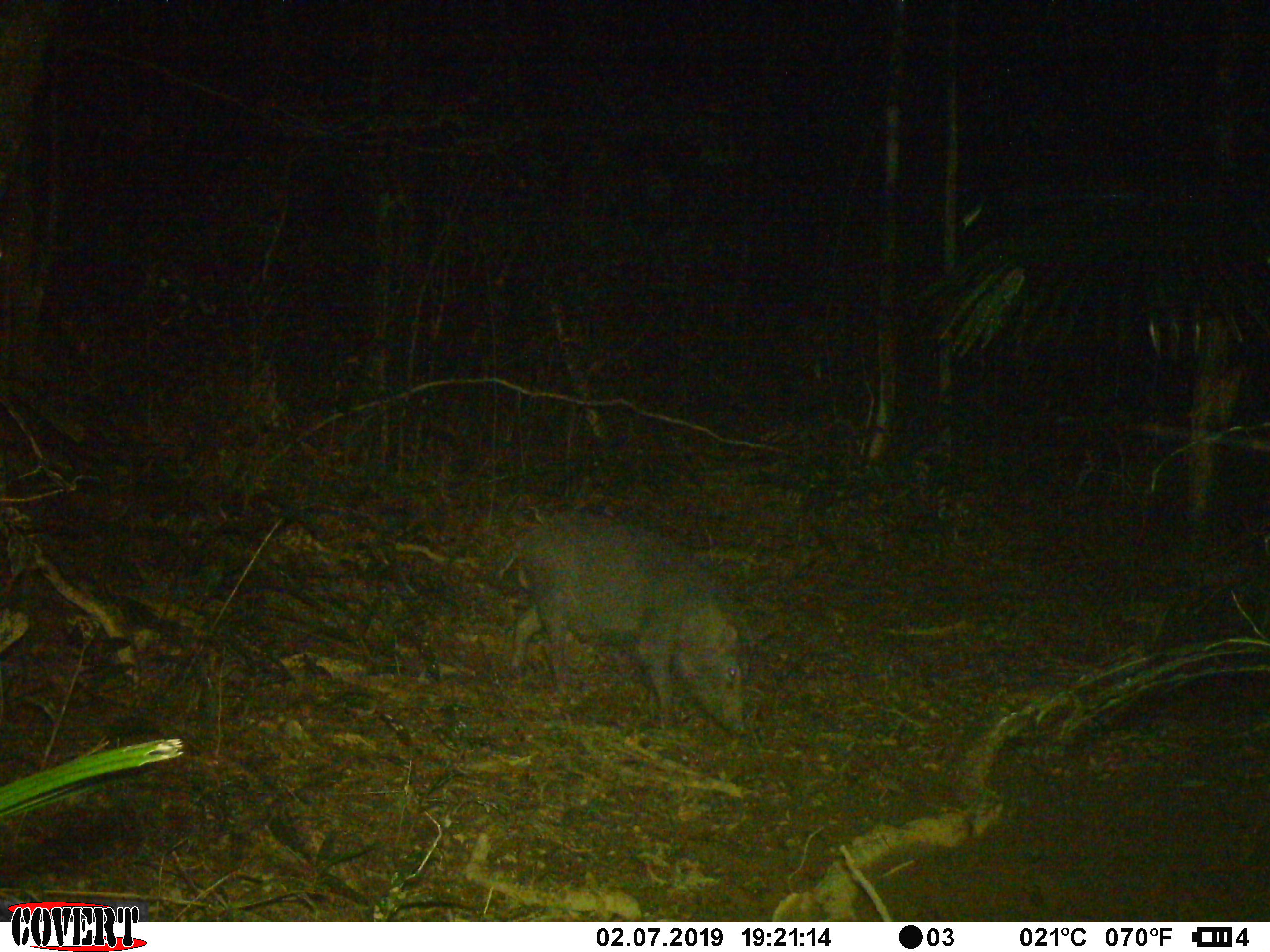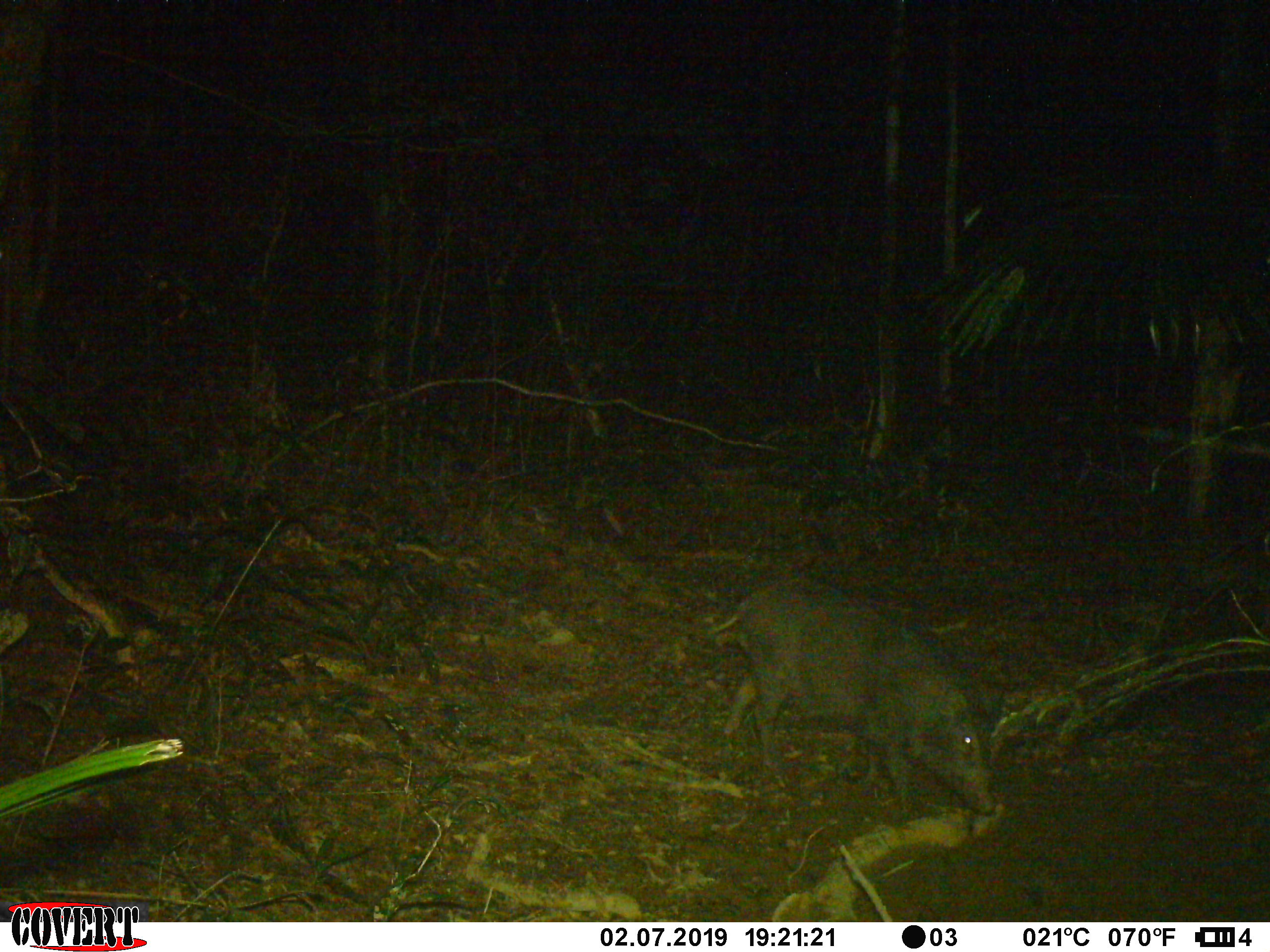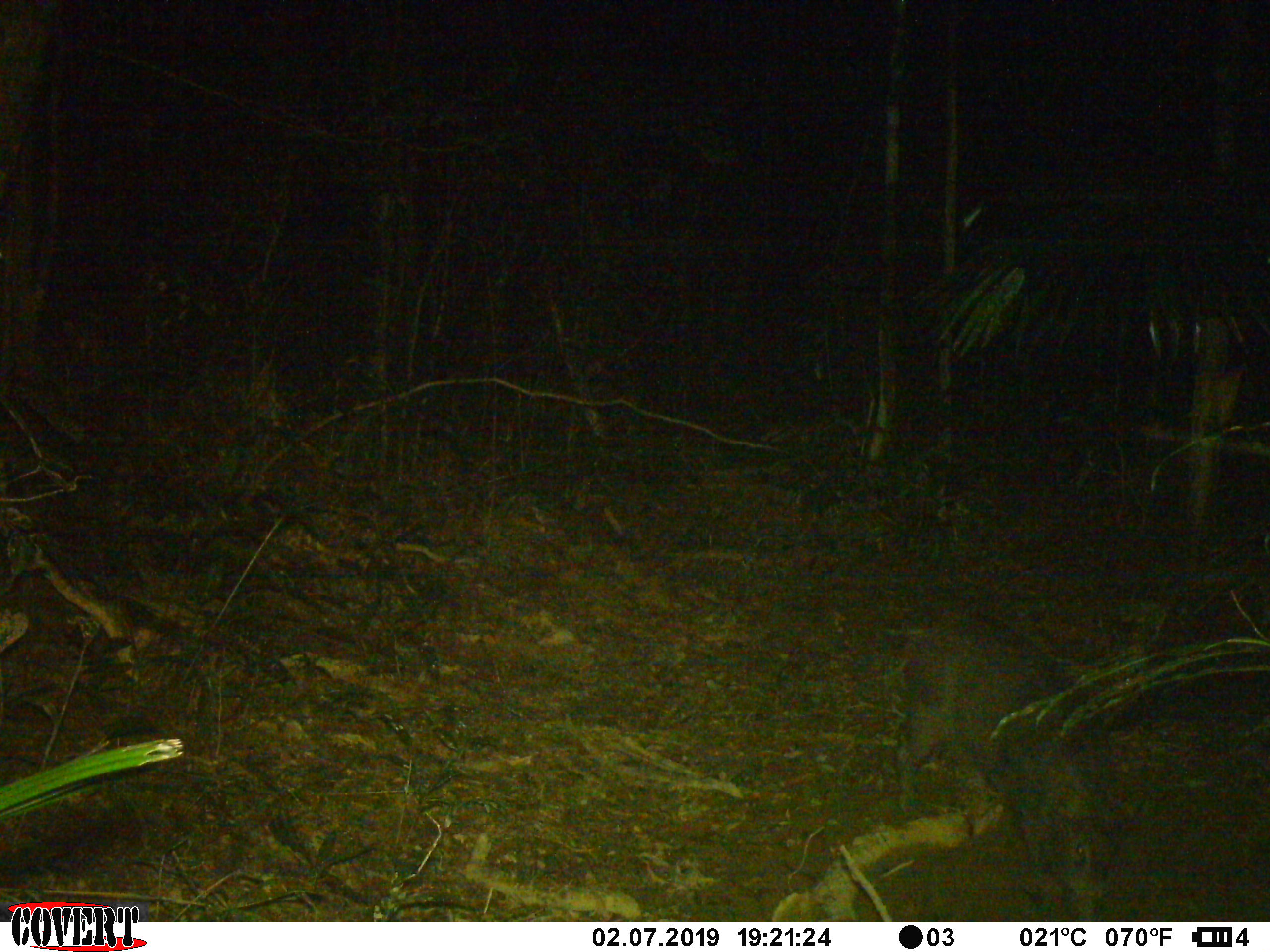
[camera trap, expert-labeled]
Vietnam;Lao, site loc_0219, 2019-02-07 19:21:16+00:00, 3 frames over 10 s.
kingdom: Animalia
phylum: Chordata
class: Mammalia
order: Artiodactyla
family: Suidae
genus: Sus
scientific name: Sus scrofa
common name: eurasian wild pig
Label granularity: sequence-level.